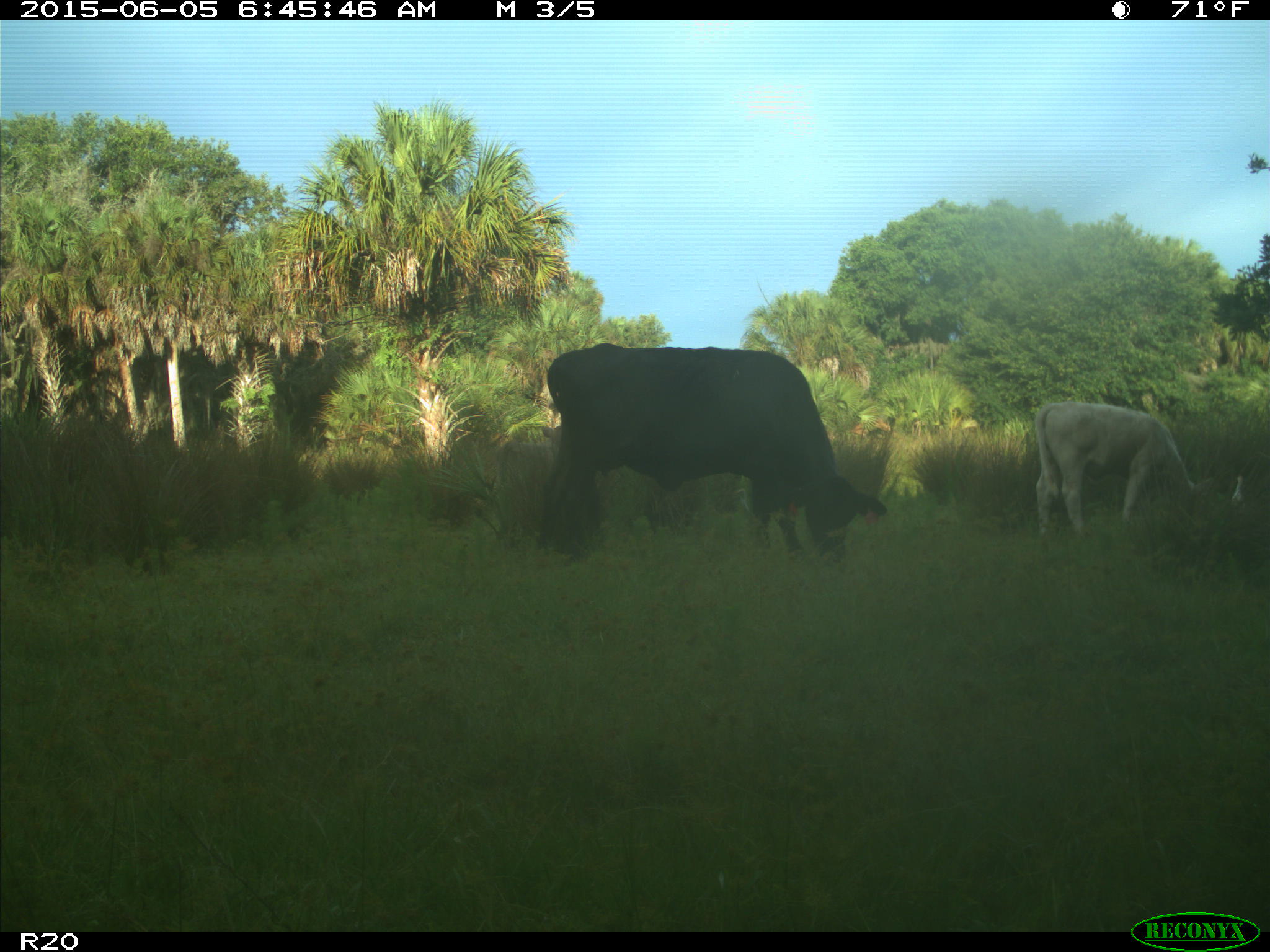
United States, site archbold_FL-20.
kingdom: Animalia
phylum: Chordata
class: Mammalia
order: Artiodactyla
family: Bovidae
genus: Bos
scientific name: Bos taurus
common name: domestic cow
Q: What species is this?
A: Bos taurus (domestic cow).